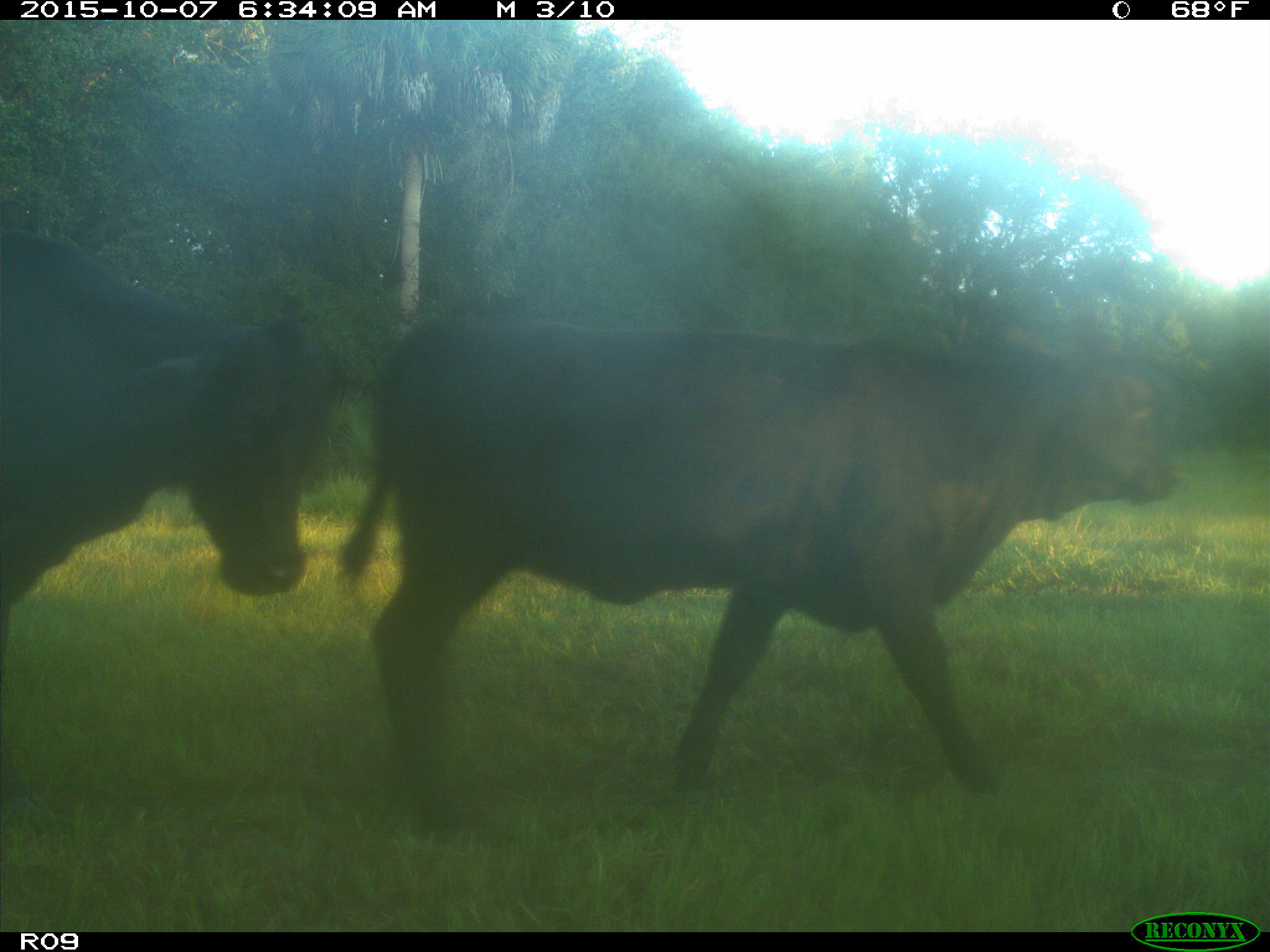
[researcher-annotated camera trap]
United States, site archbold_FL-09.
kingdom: Animalia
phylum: Chordata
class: Mammalia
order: Artiodactyla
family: Bovidae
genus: Bos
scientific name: Bos taurus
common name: domestic cow